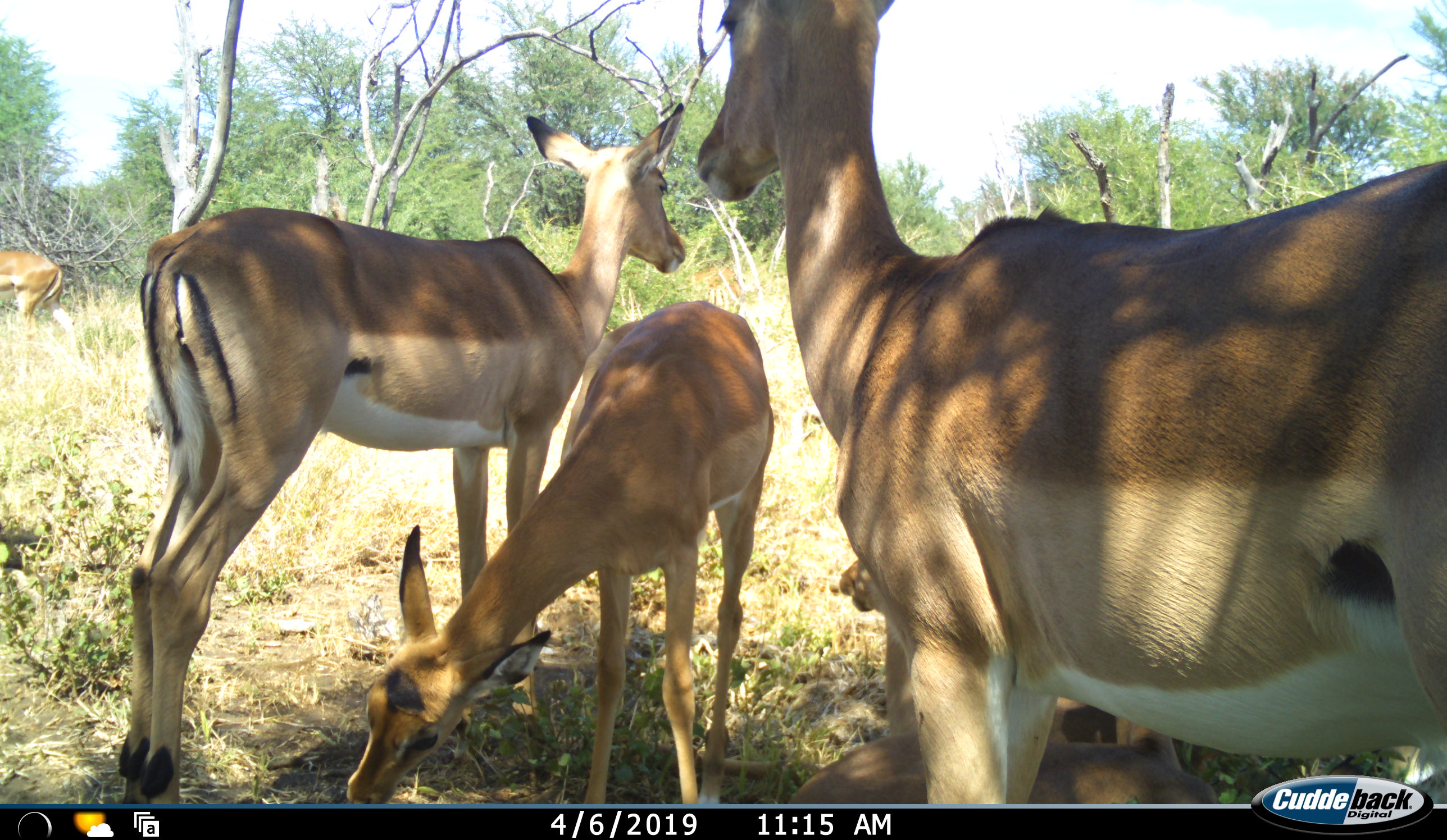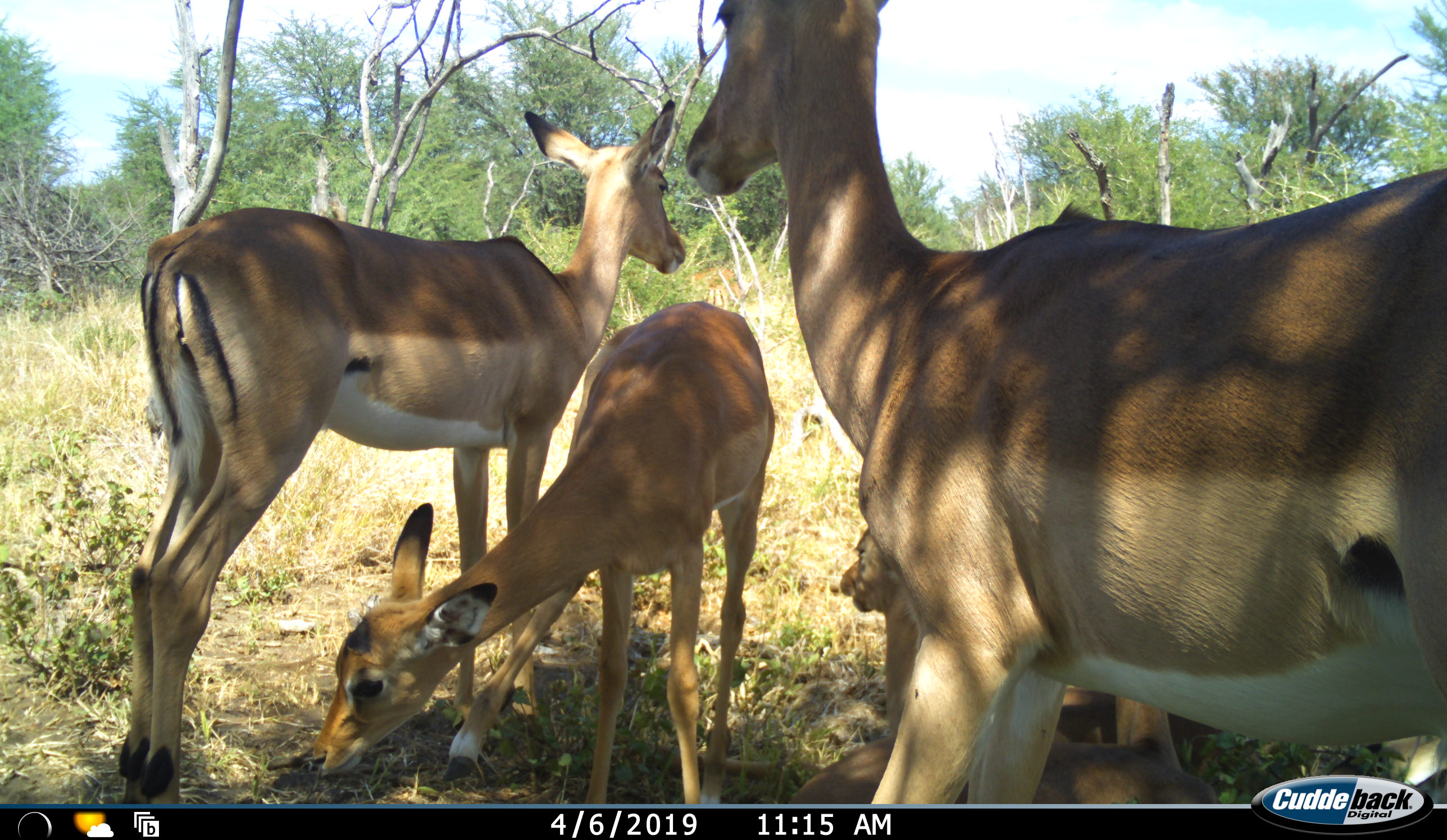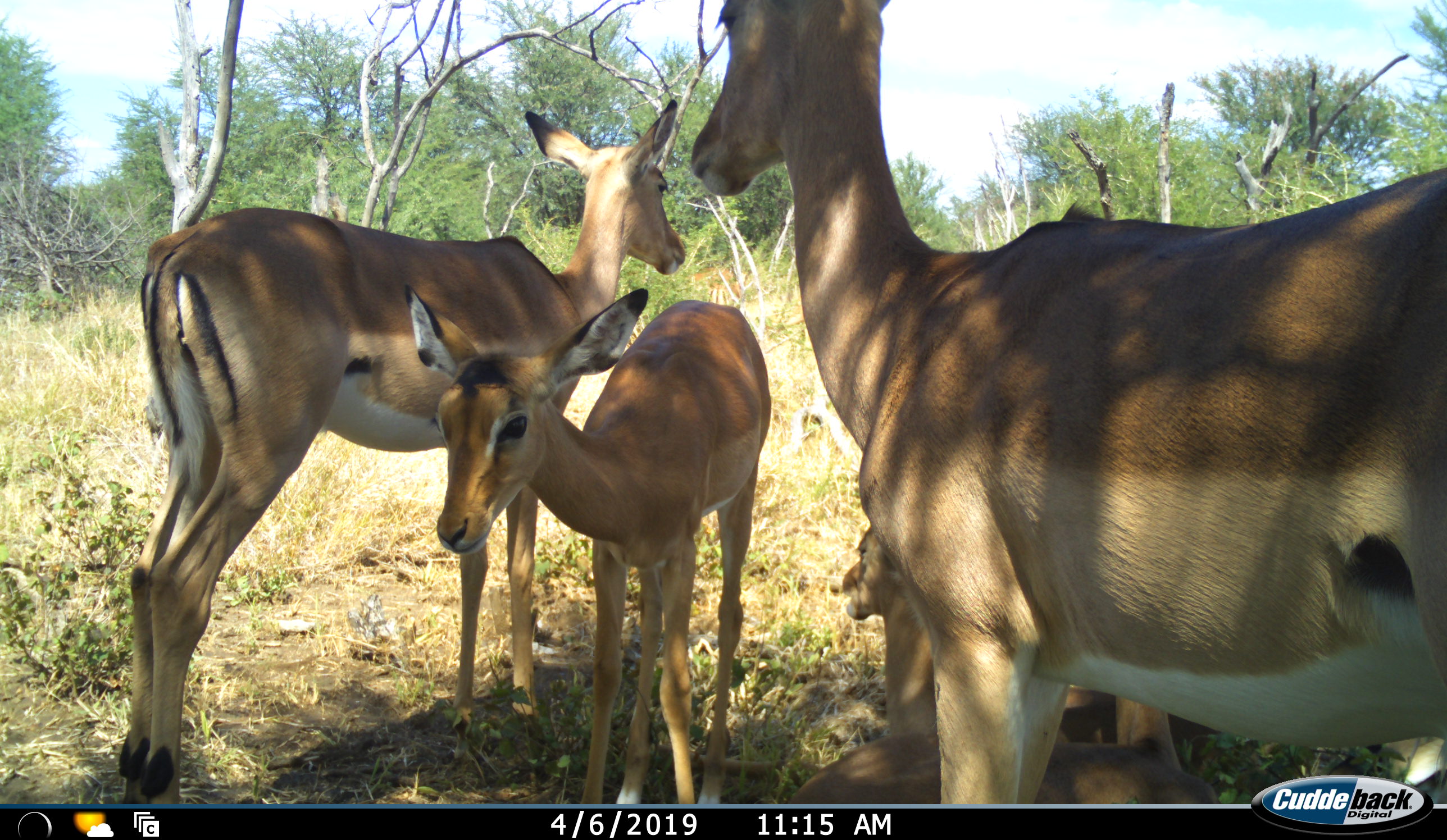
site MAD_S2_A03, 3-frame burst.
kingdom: Animalia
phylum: Chordata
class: Mammalia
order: Artiodactyla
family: Bovidae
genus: Aepyceros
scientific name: Aepyceros melampus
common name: impala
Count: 5.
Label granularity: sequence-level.